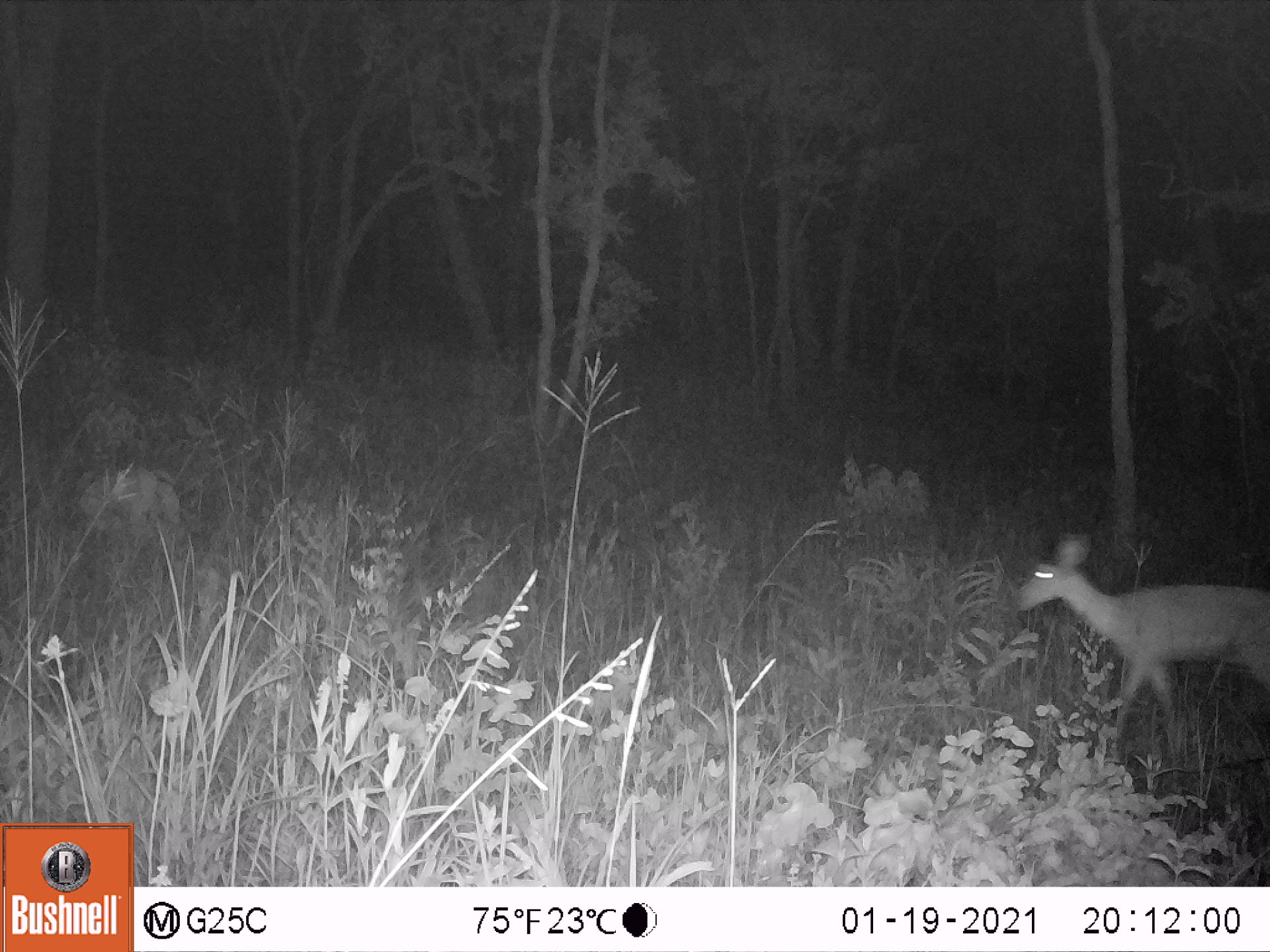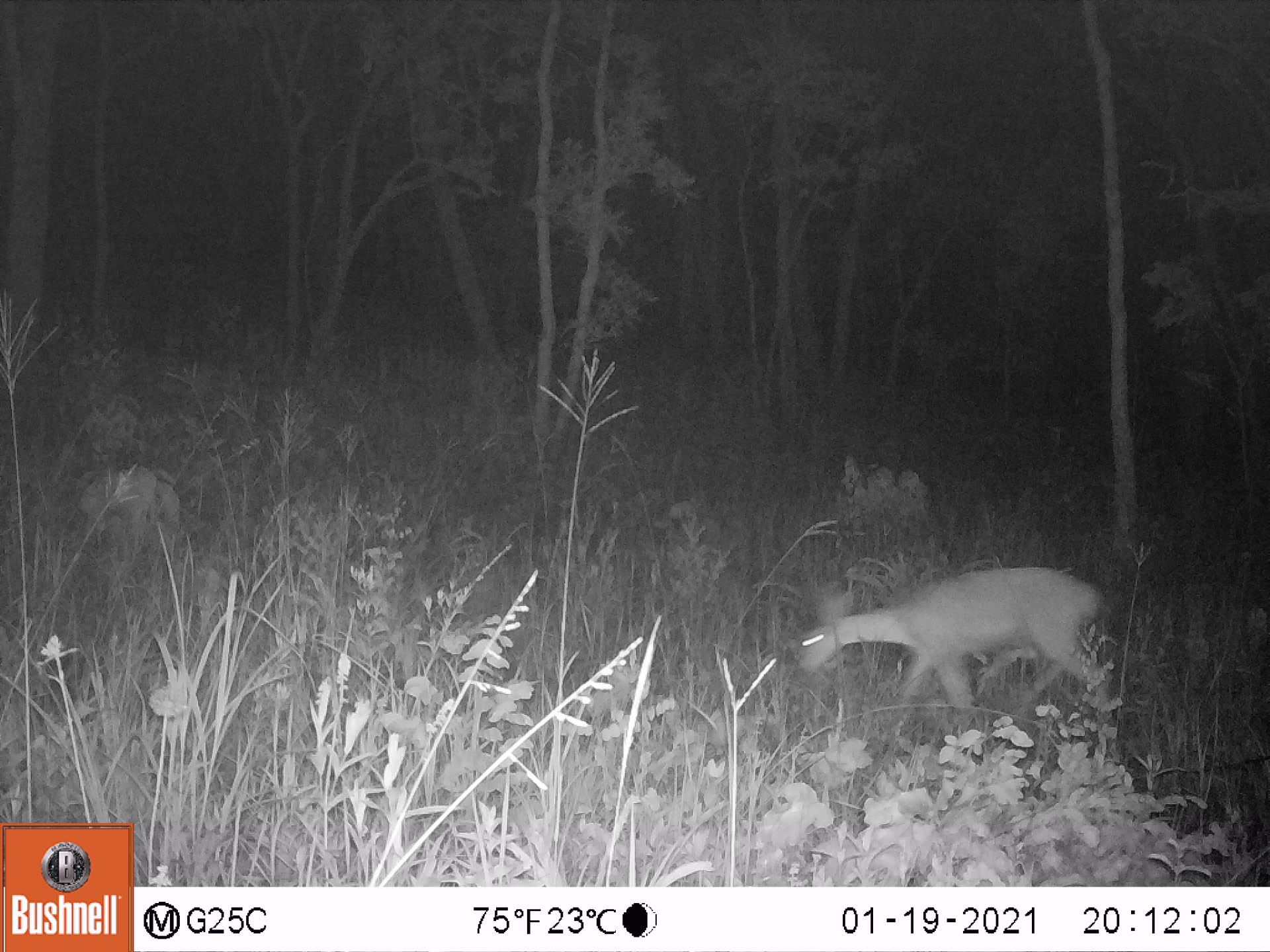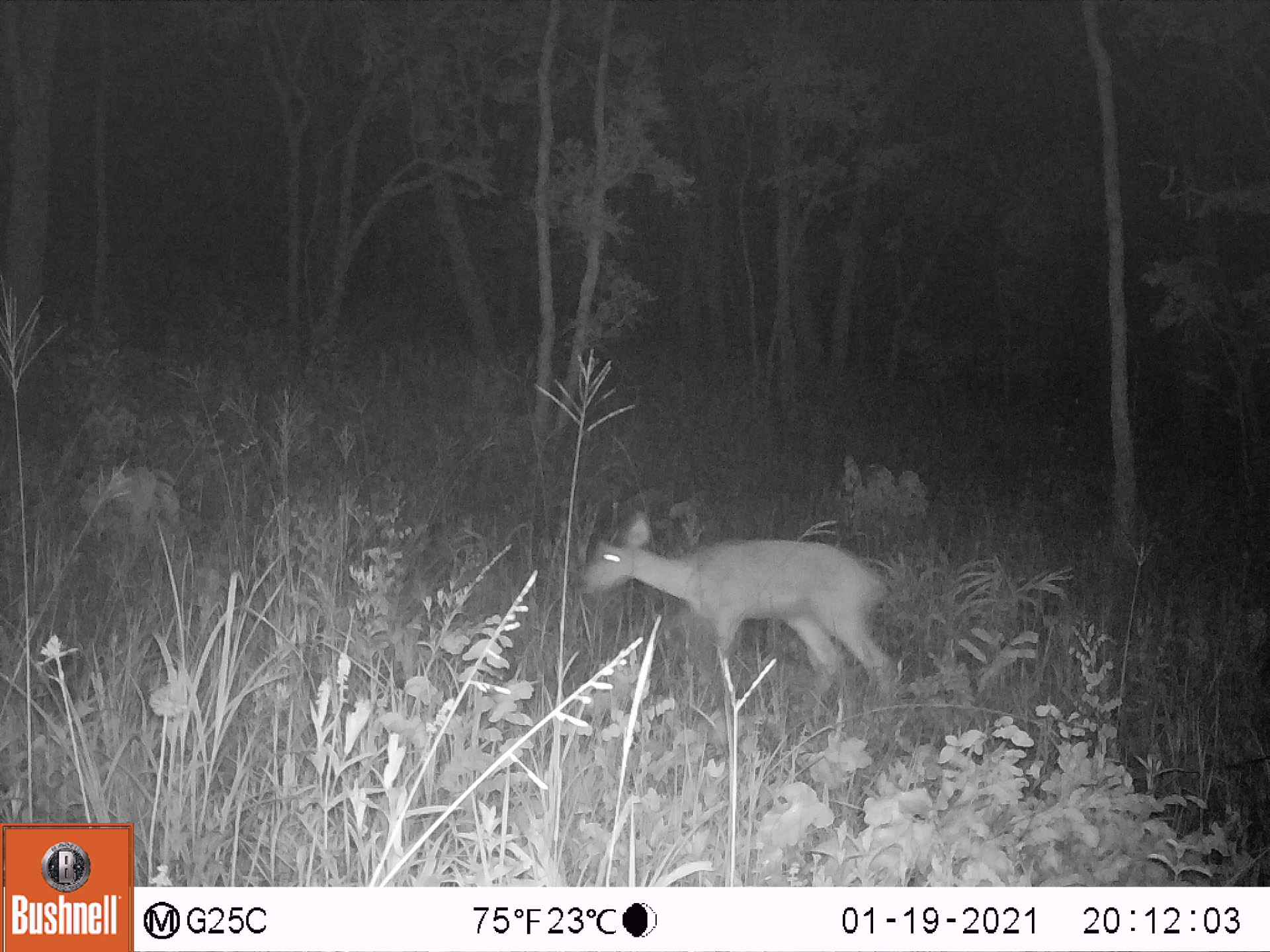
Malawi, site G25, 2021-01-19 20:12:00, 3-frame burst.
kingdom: Animalia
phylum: Chordata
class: Mammalia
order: Artiodactyla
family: Bovidae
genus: Redunca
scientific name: Redunca arundinum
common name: southern reedbuck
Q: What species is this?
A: Southern reedbuck (Redunca arundinum).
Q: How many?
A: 1.